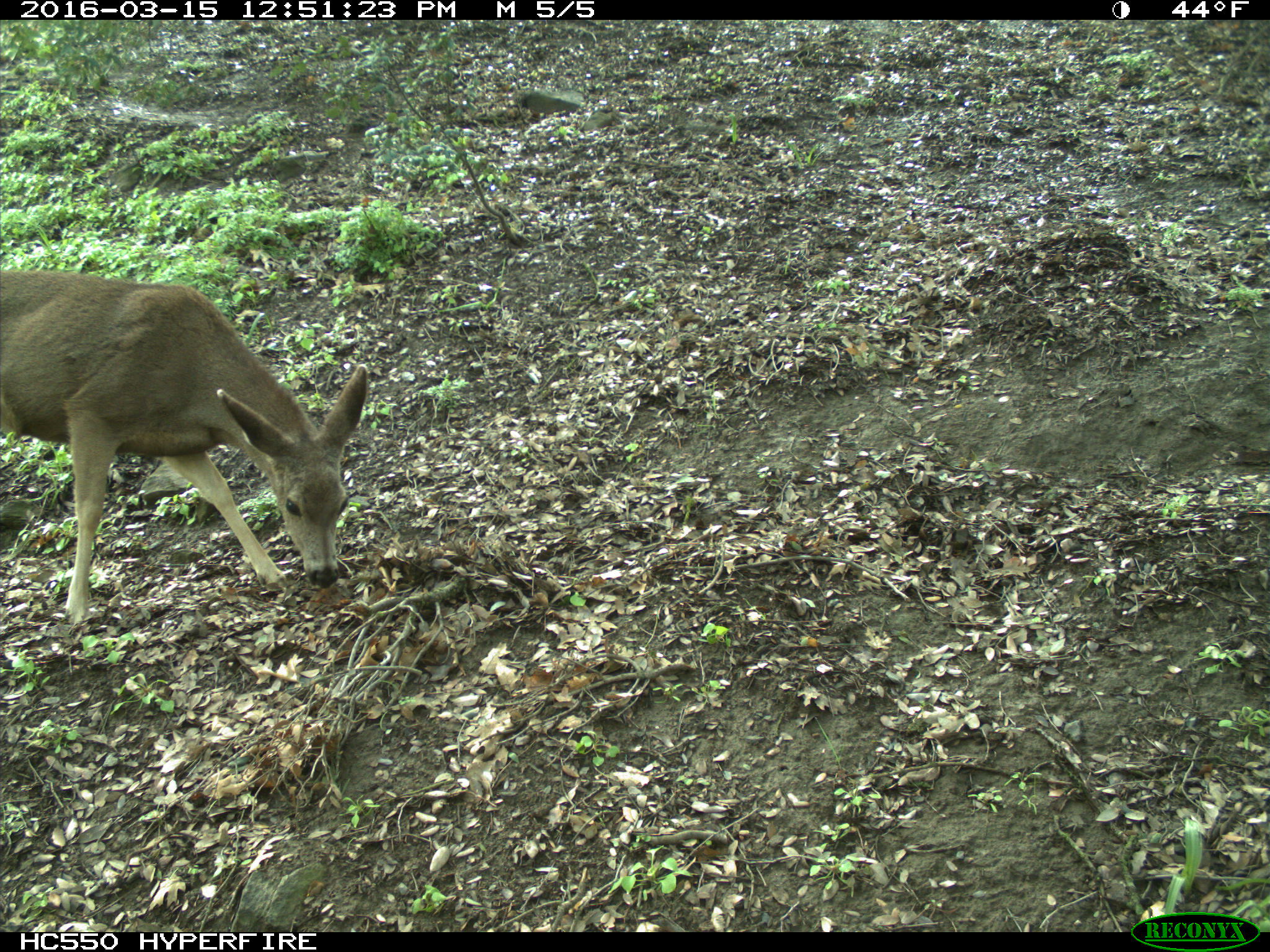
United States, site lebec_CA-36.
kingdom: Animalia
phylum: Chordata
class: Mammalia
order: Artiodactyla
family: Cervidae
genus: Odocoileus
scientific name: Odocoileus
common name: deer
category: unidentified deer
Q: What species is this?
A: Unidentified deer (deer) (Odocoileus).